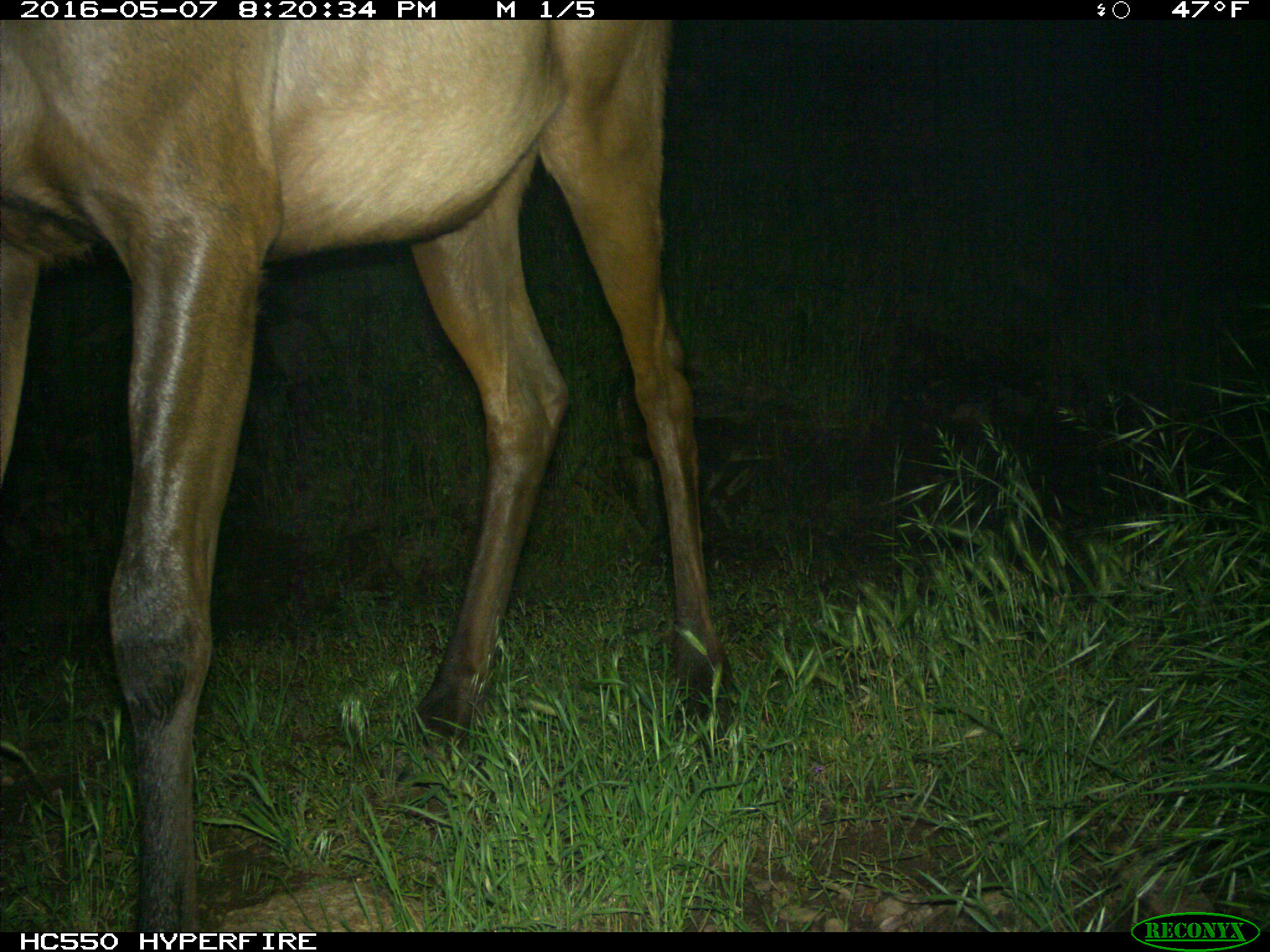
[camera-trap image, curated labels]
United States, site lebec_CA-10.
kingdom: Animalia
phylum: Chordata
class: Mammalia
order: Artiodactyla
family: Cervidae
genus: Cervus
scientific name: Cervus canadensis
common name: elk